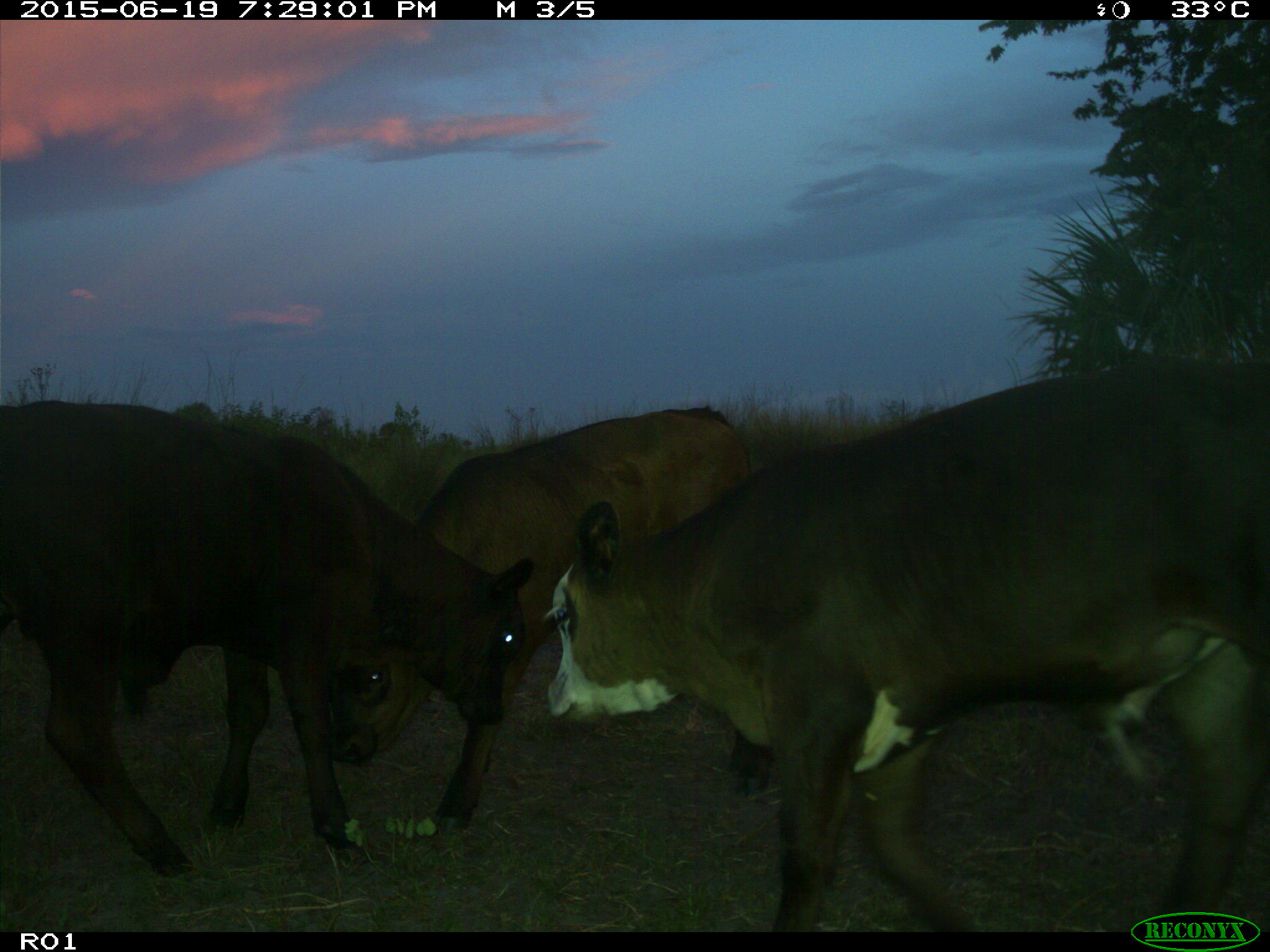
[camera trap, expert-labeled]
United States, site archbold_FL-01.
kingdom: Animalia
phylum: Chordata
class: Mammalia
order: Artiodactyla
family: Bovidae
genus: Bos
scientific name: Bos taurus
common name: domestic cow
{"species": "Bos taurus (domestic cow)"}